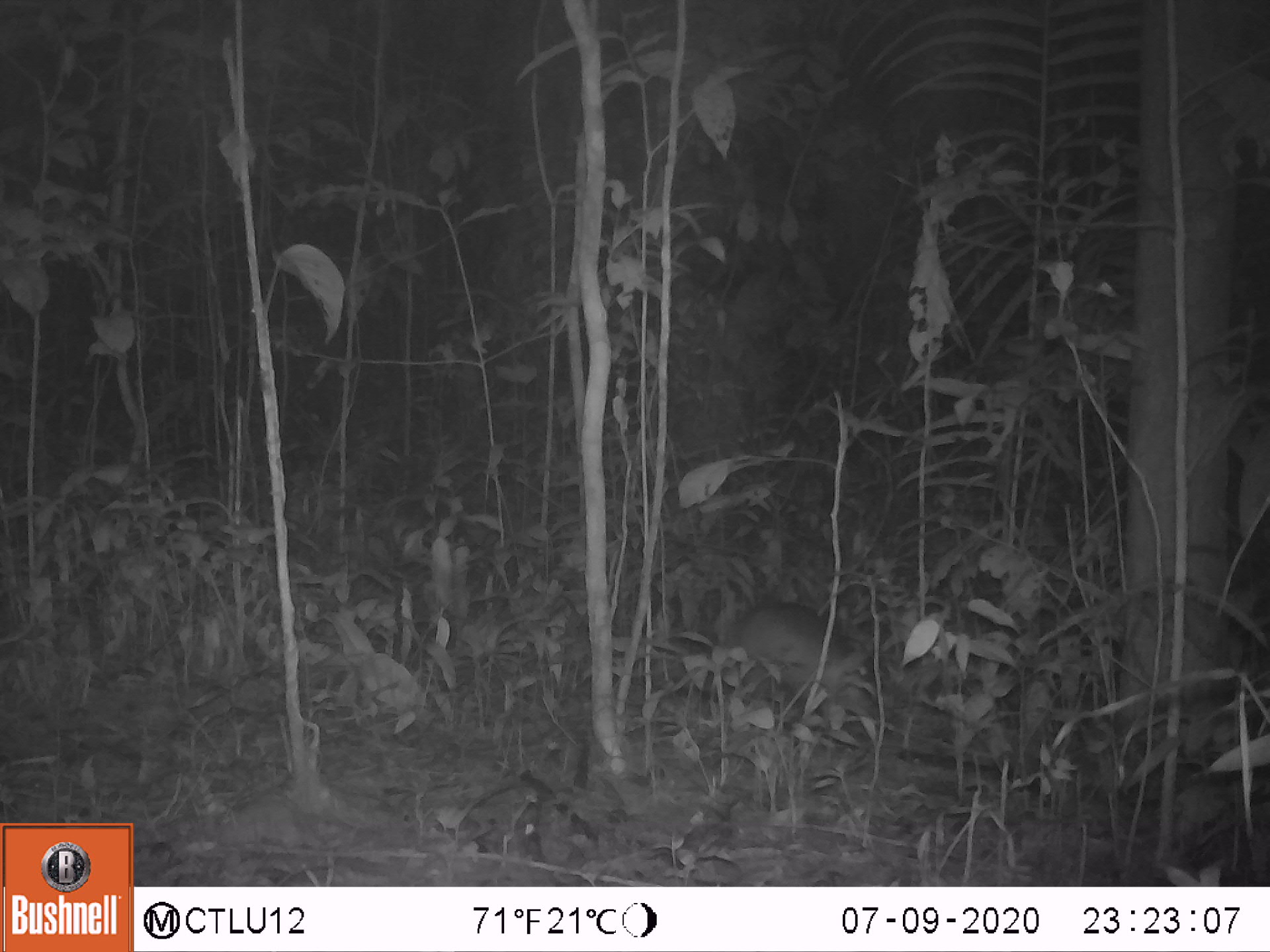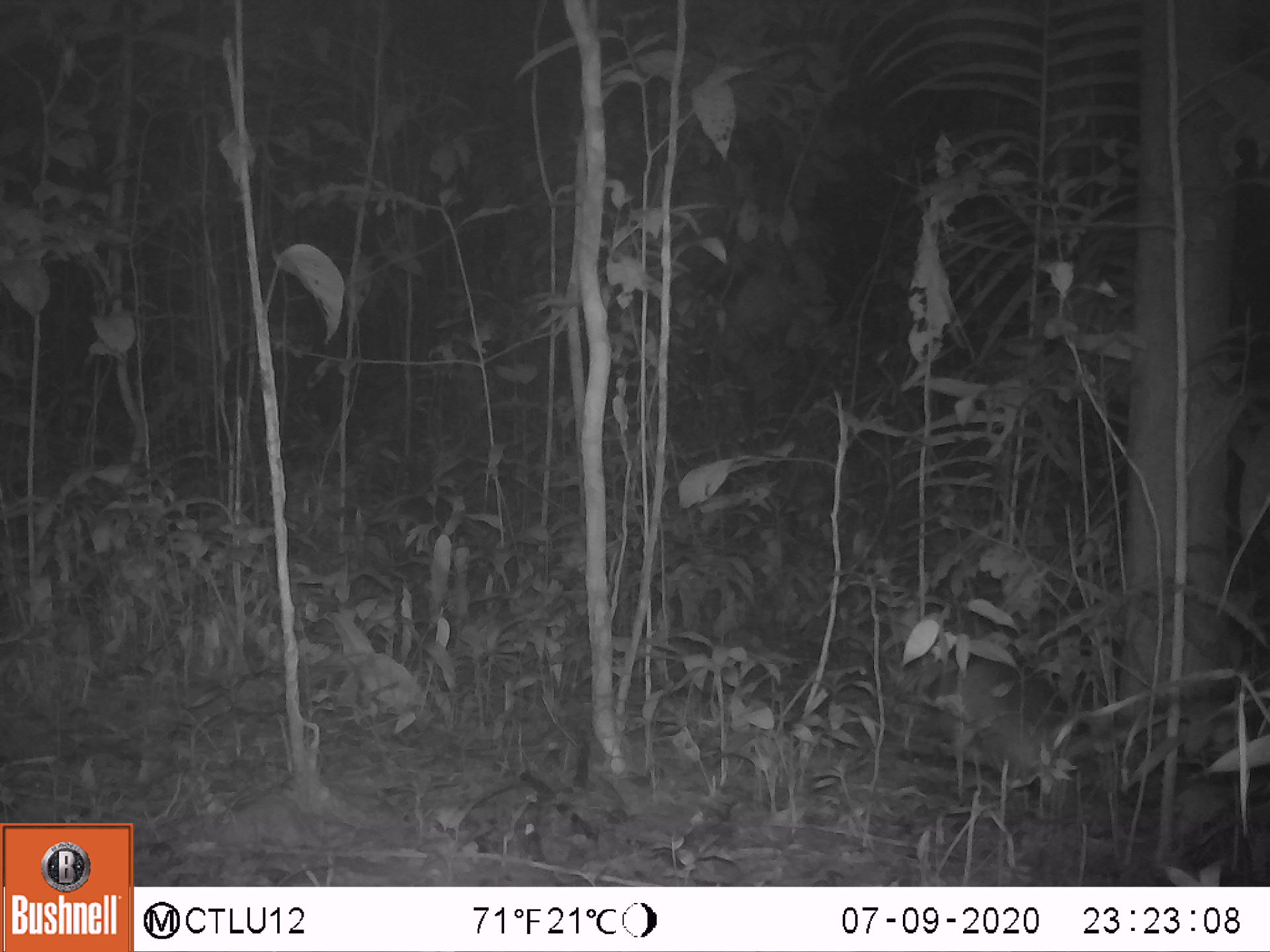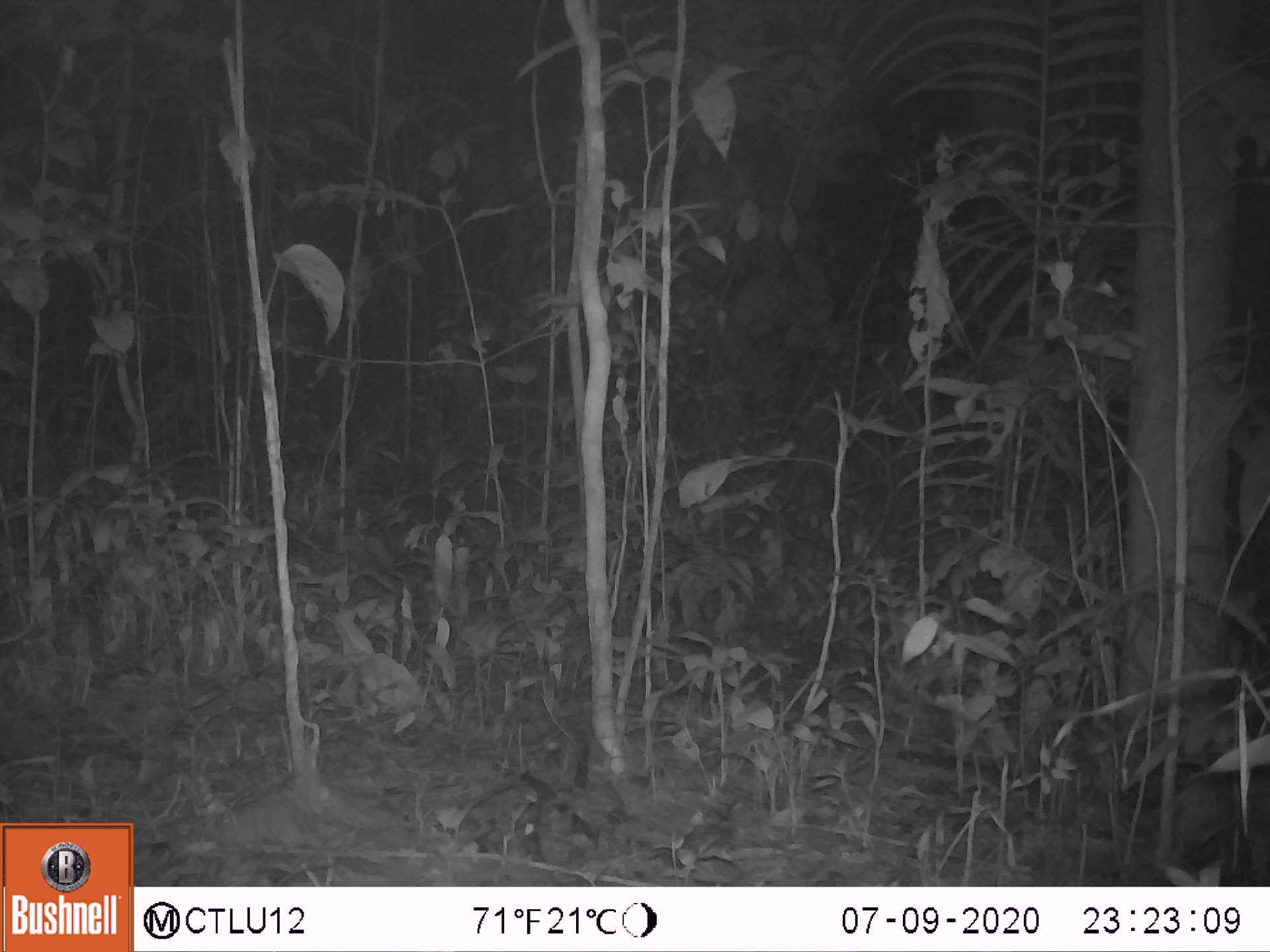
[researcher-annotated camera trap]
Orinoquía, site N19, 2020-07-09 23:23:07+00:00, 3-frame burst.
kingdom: Animalia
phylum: Chordata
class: Mammalia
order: Cingulata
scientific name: Cingulata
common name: armadillo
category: unknown armadillo